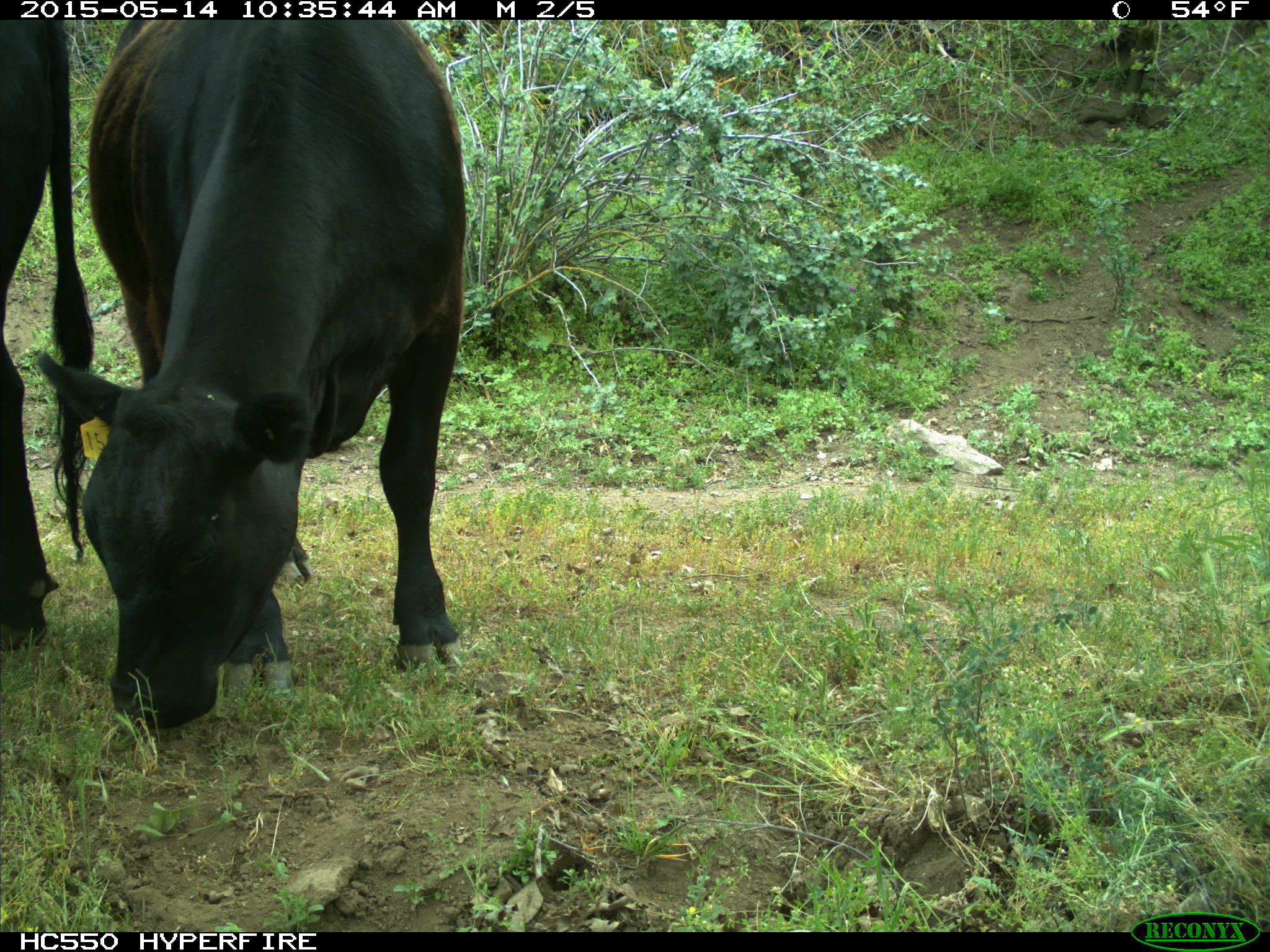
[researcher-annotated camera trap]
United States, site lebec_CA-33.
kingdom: Animalia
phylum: Chordata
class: Mammalia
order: Artiodactyla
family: Bovidae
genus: Bos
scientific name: Bos taurus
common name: domestic cow